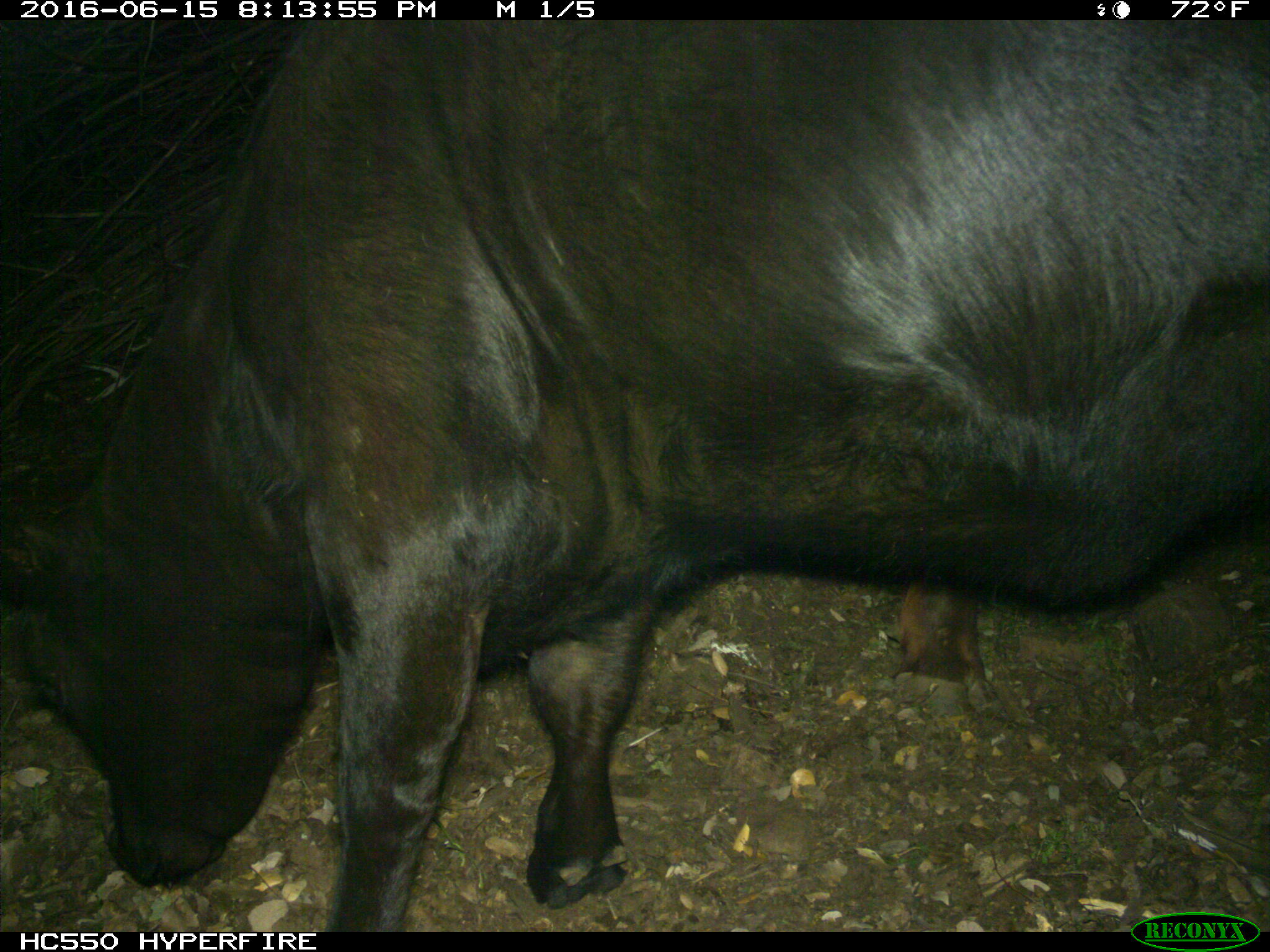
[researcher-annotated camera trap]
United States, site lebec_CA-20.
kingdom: Animalia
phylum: Chordata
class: Mammalia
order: Artiodactyla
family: Bovidae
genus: Bos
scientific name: Bos taurus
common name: domestic cow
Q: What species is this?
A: Bos taurus (domestic cow).